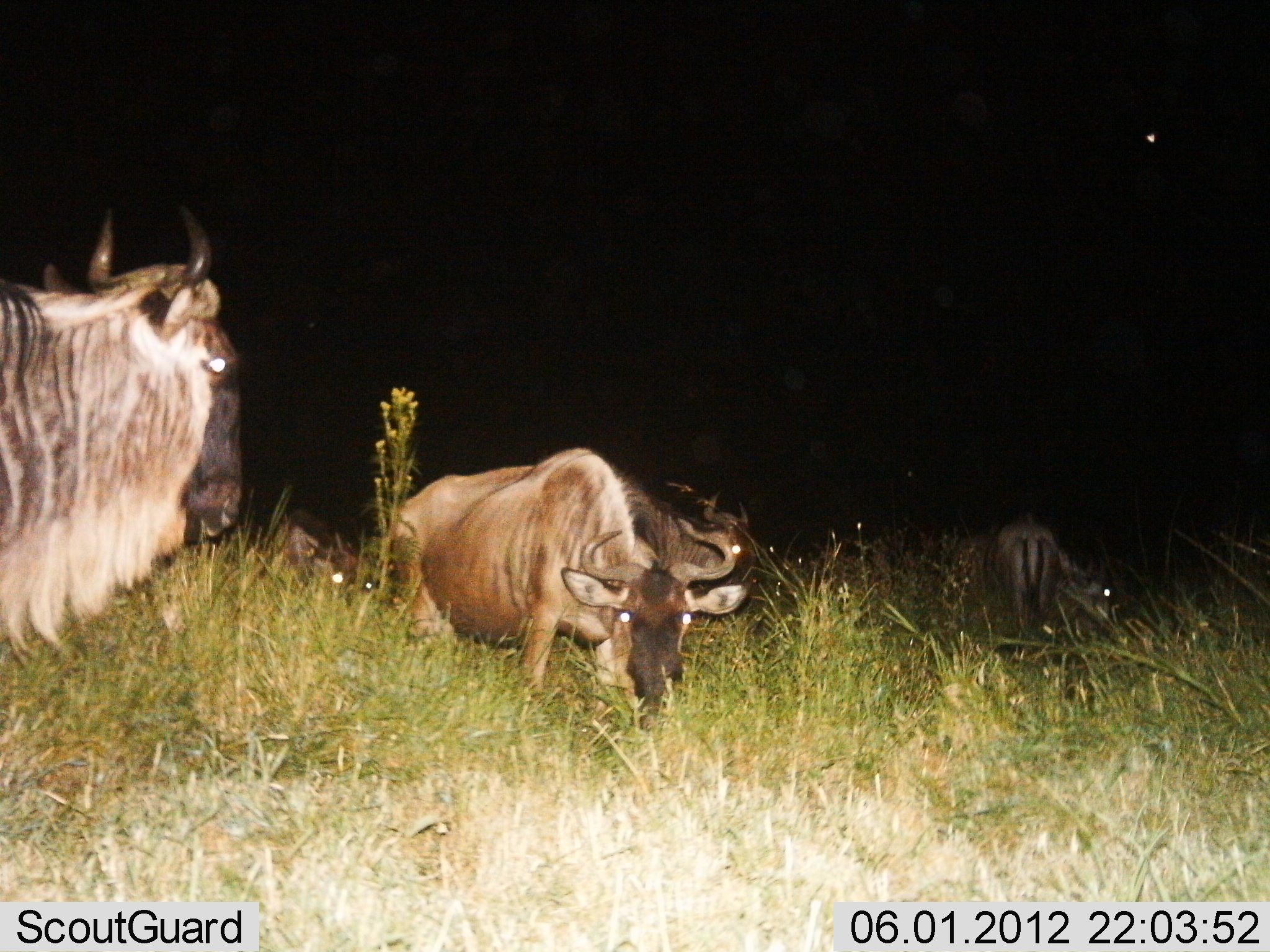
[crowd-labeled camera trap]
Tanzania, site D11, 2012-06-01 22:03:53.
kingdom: Animalia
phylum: Chordata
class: Mammalia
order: Artiodactyla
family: Bovidae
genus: Connochaetes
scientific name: Connochaetes taurinus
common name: blue wildebeest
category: wildebeest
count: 5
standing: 82%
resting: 18%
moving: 0%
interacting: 0%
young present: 0%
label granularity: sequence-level